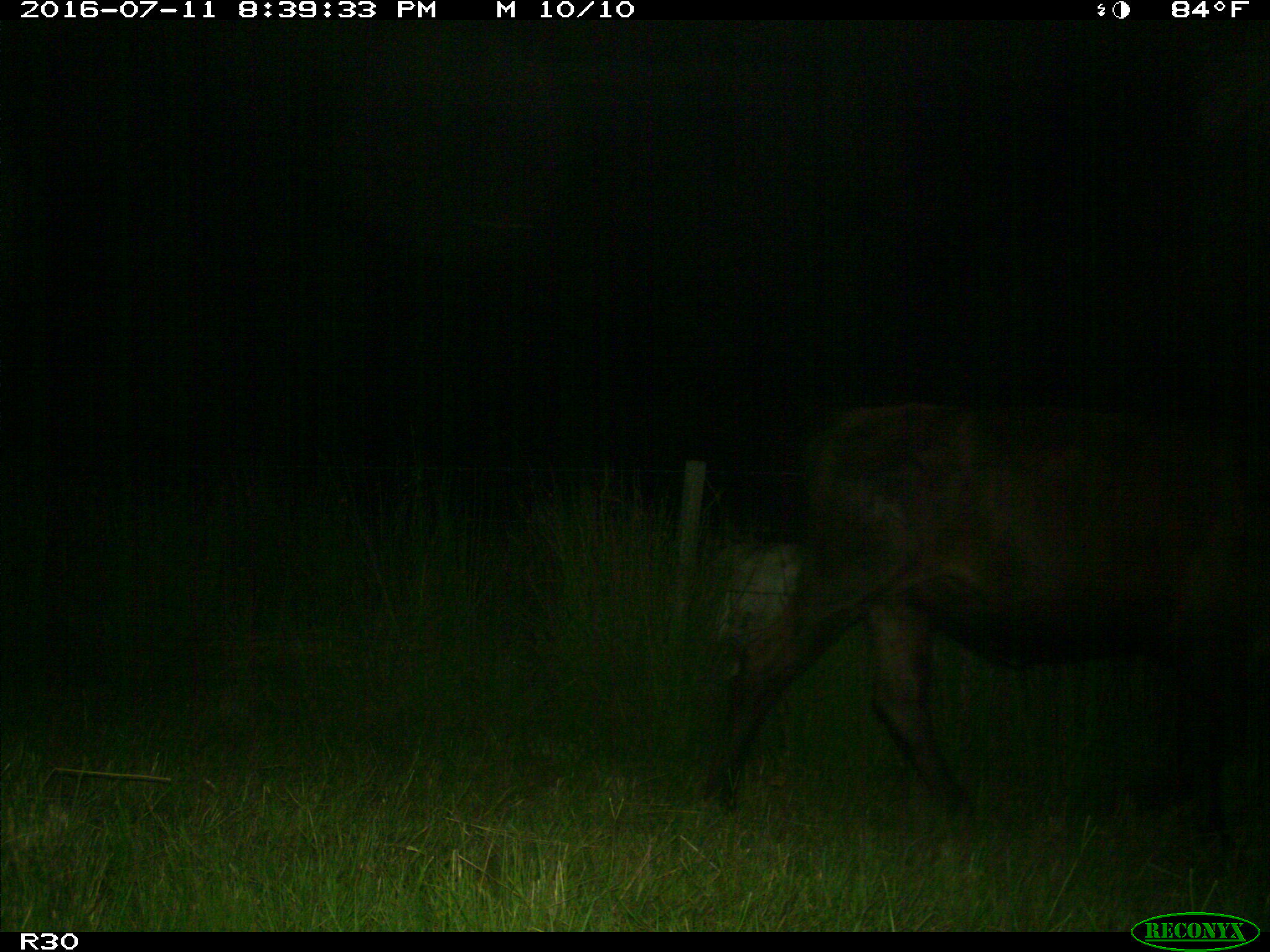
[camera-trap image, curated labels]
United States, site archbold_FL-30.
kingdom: Animalia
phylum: Chordata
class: Mammalia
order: Artiodactyla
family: Bovidae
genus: Bos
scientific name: Bos taurus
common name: domestic cow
Bos taurus (domestic cow).